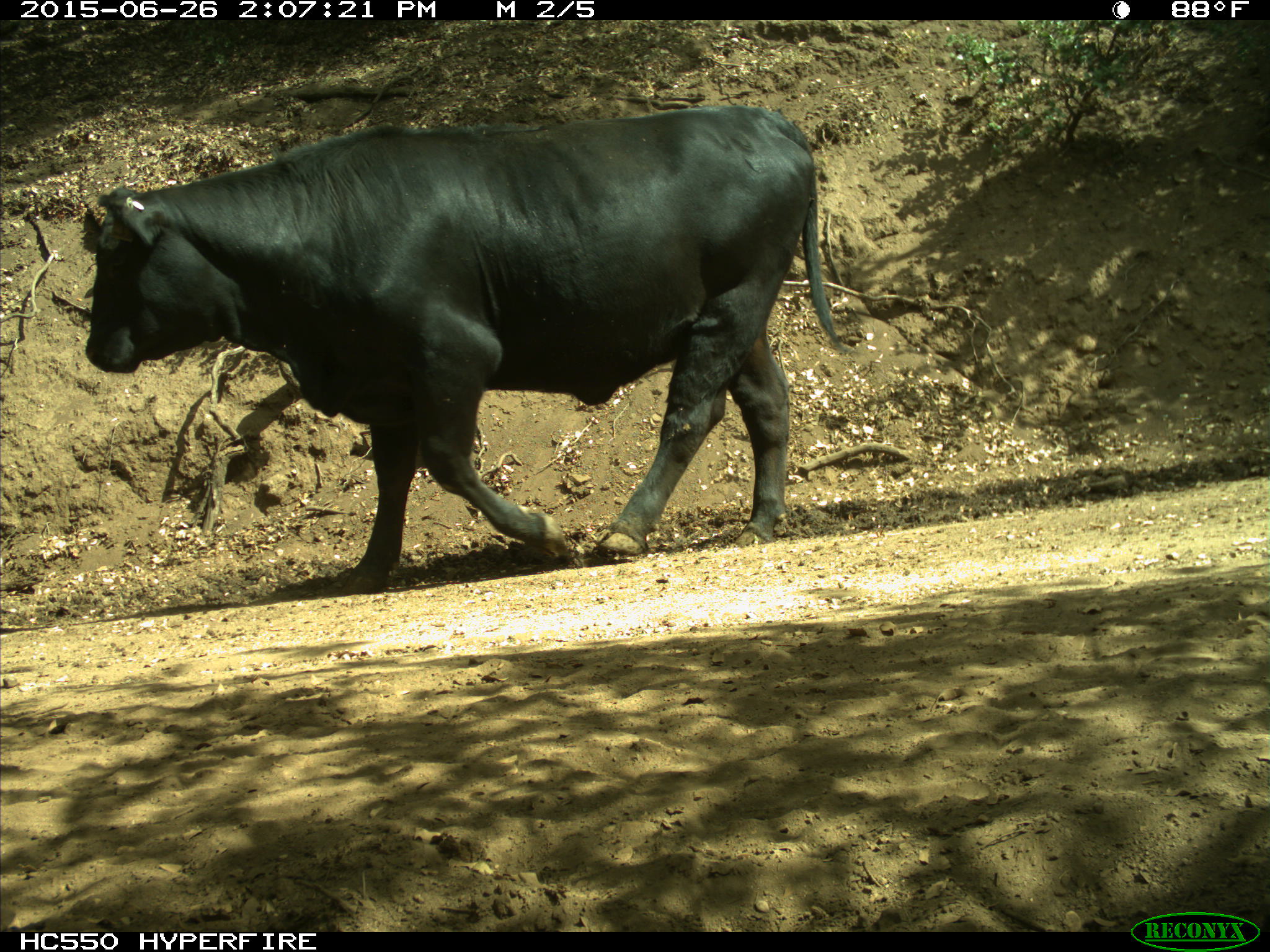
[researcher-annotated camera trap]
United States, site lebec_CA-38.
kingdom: Animalia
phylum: Chordata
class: Mammalia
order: Artiodactyla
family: Bovidae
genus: Bos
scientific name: Bos taurus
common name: domestic cow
Bos taurus (domestic cow).